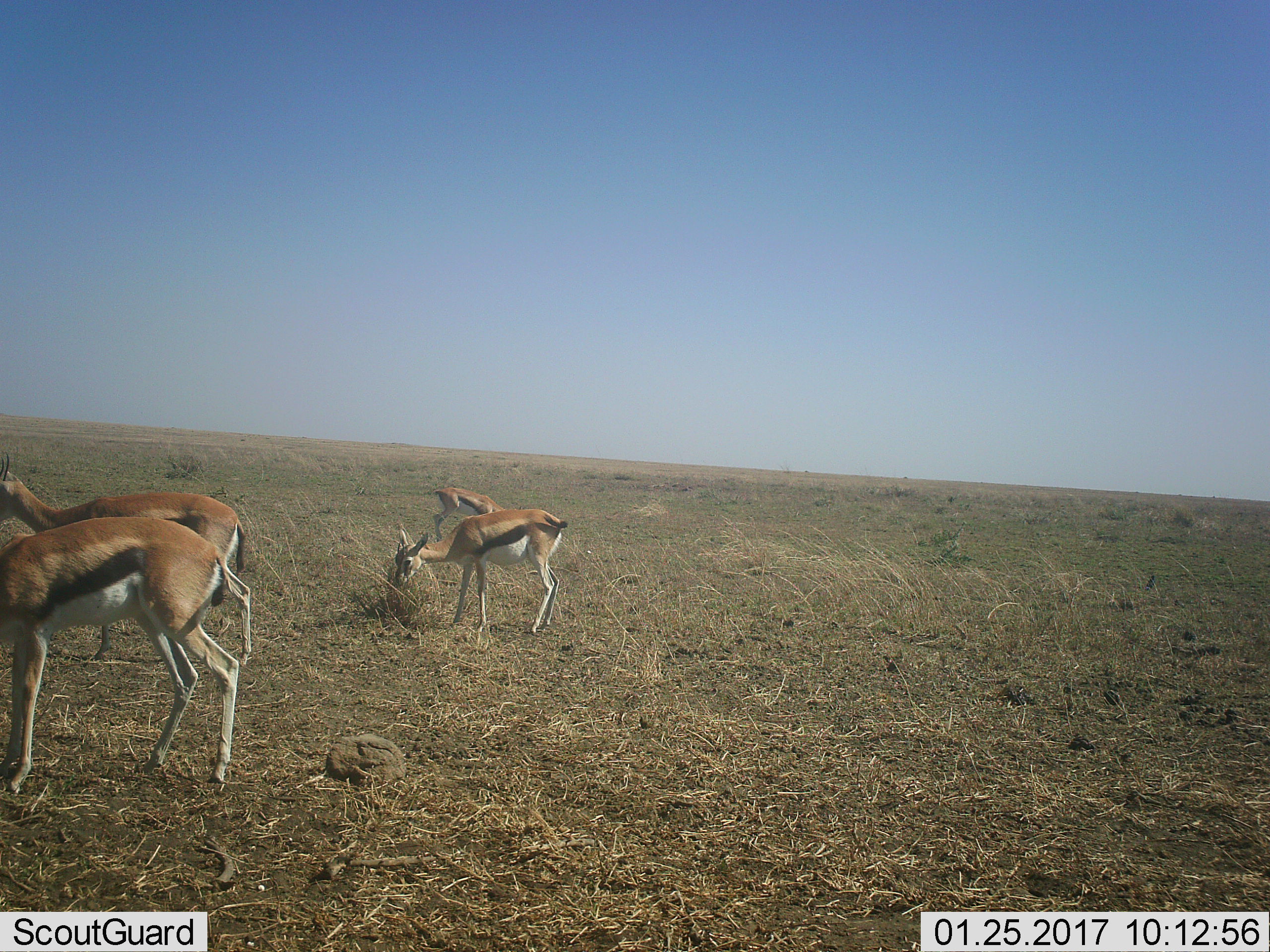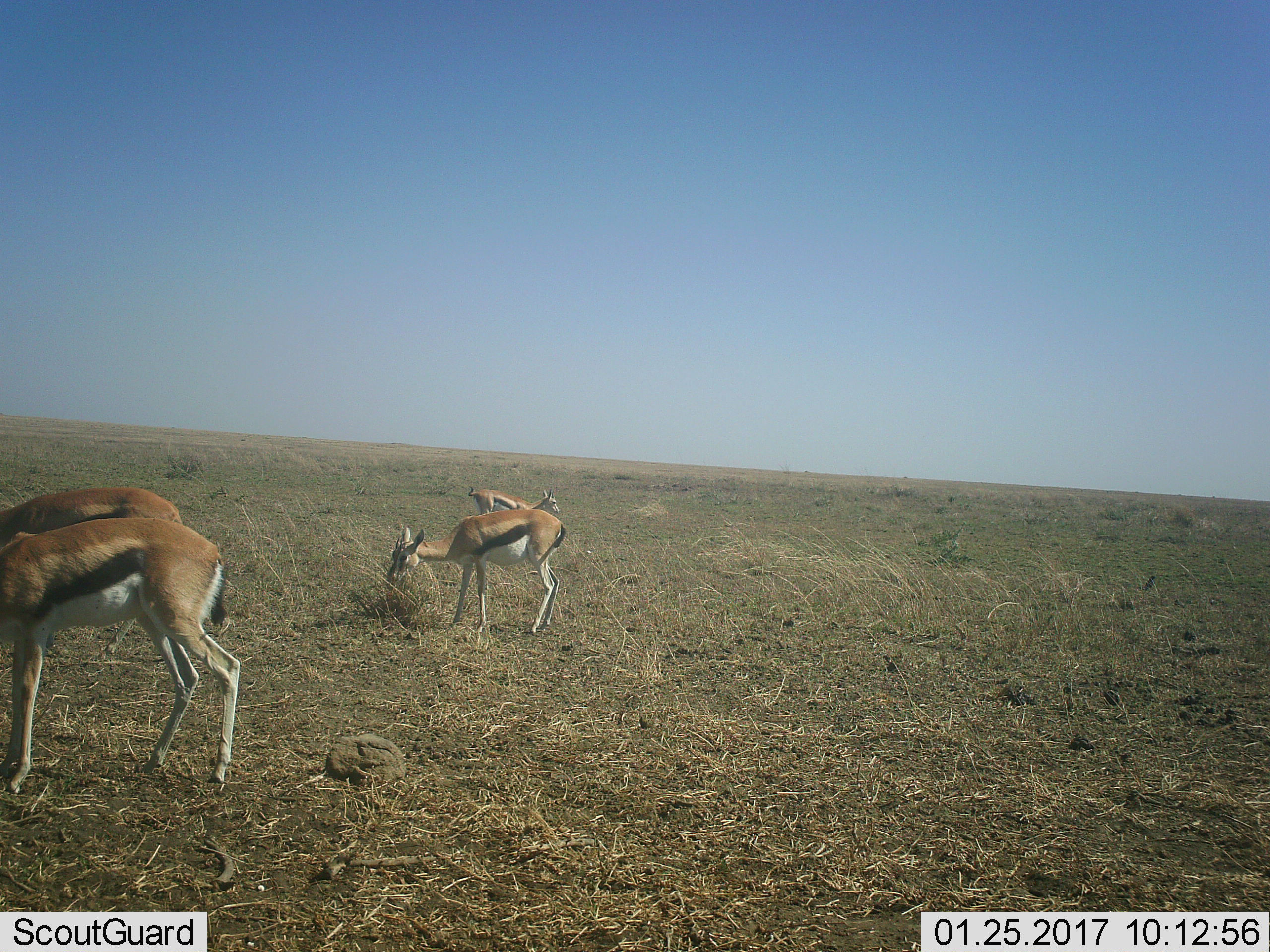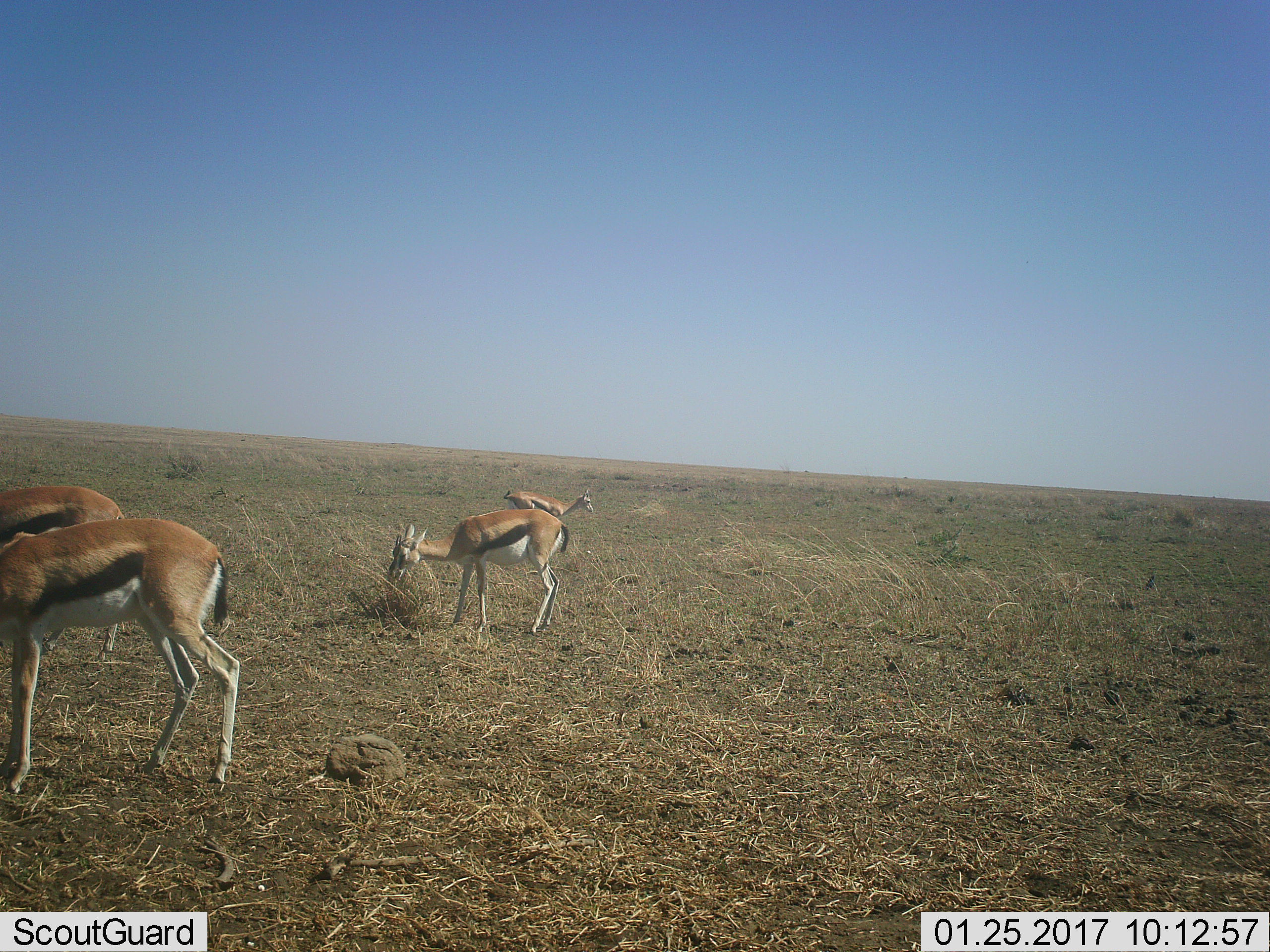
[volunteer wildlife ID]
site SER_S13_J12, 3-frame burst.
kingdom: Animalia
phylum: Chordata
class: Mammalia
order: Artiodactyla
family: Bovidae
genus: Eudorcas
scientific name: Eudorcas thomsonii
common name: thomson's gazelle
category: gazellethomsons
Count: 4.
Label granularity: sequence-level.